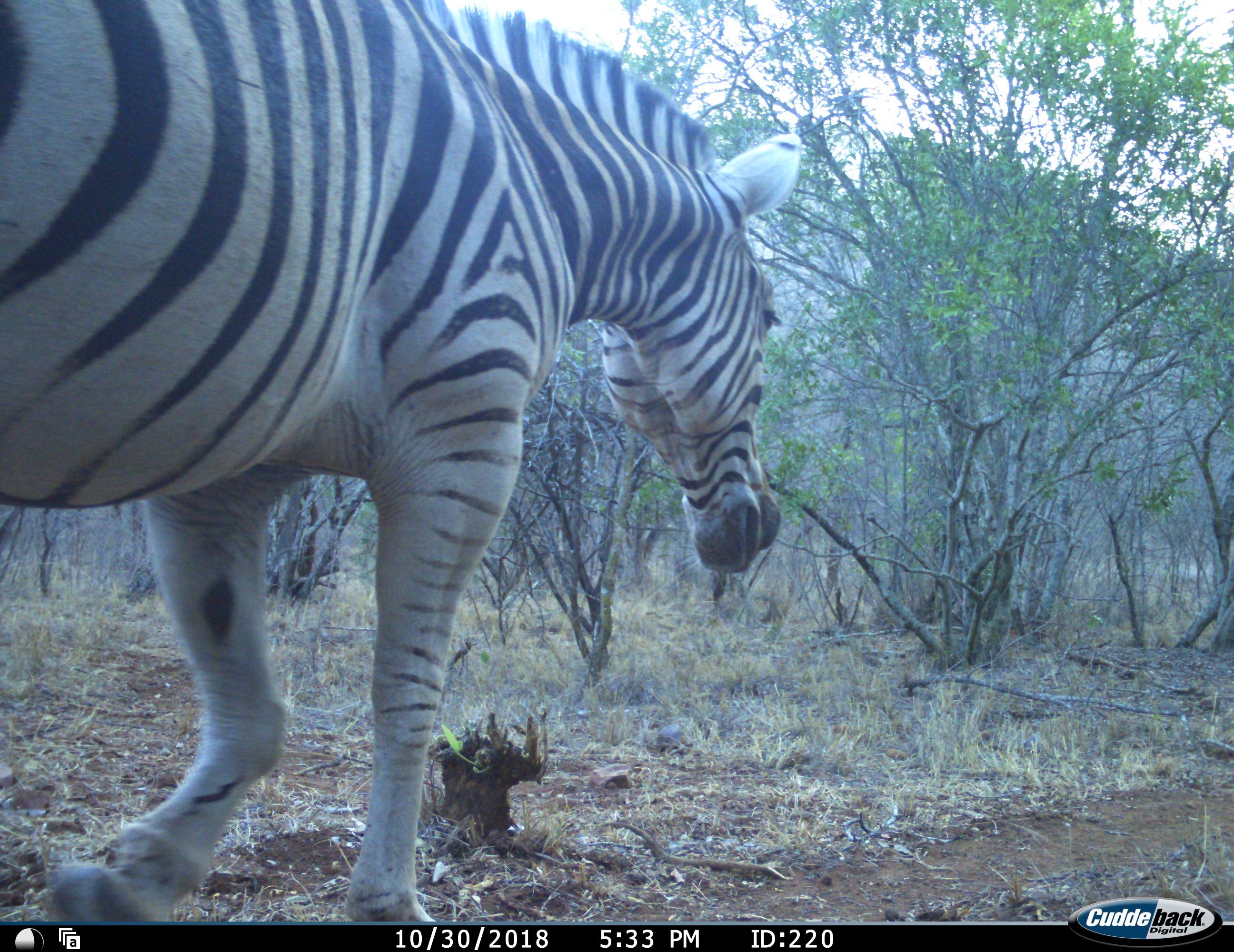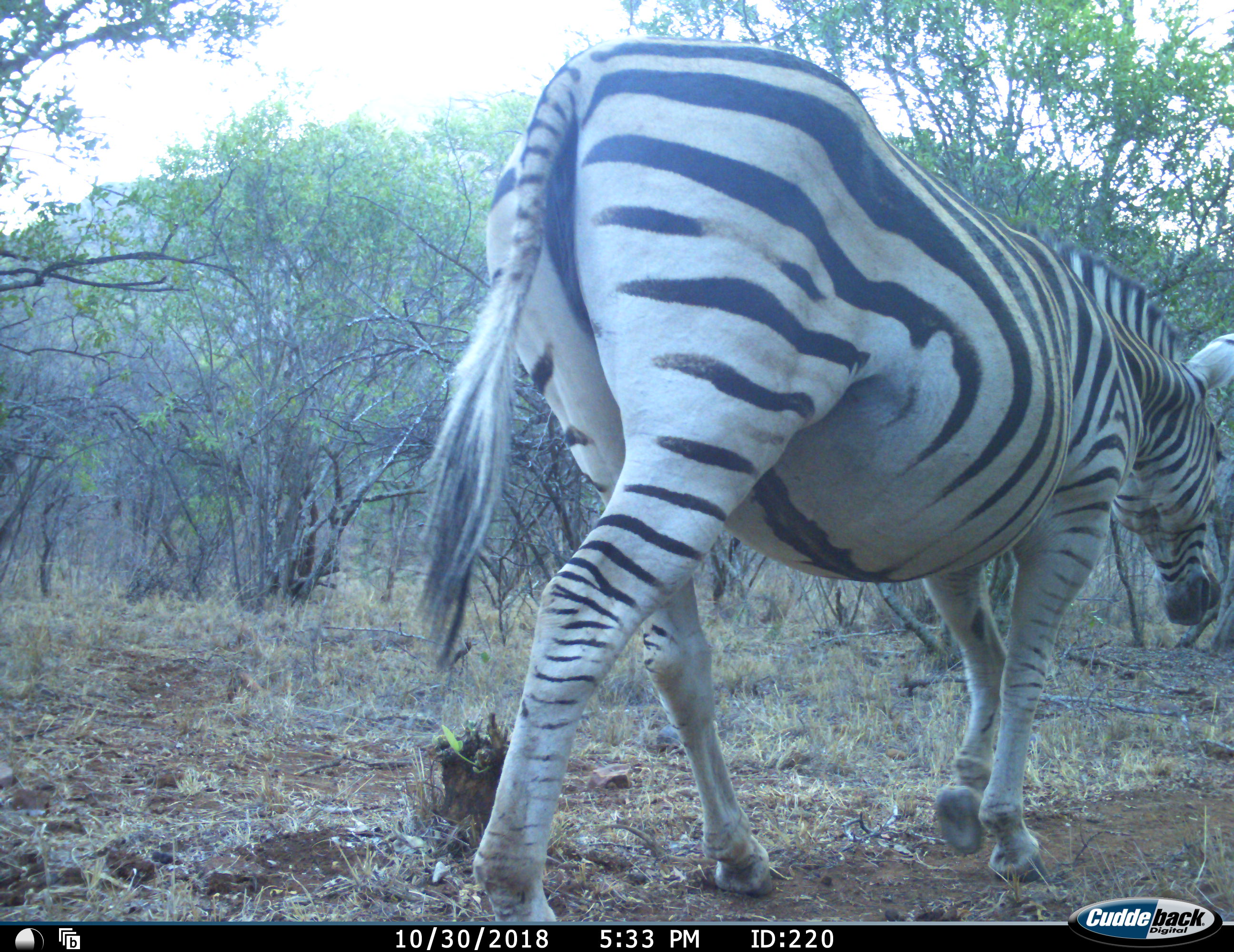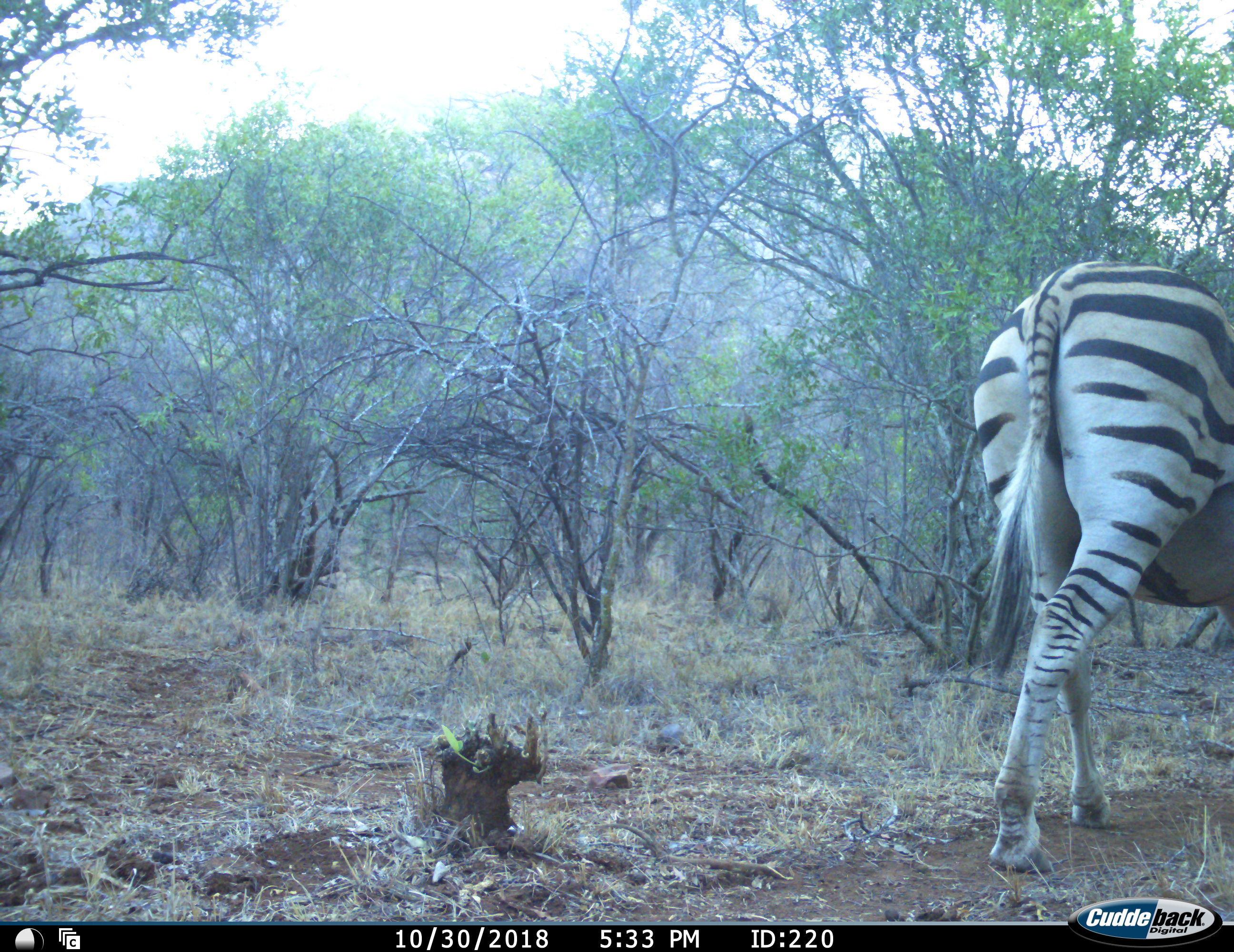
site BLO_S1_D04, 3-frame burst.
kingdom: Animalia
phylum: Chordata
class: Mammalia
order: Perissodactyla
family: Equidae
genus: Equus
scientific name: Equus quagga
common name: plains zebra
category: zebraplains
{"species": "zebraplains (plains zebra) (Equus quagga)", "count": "1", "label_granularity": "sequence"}